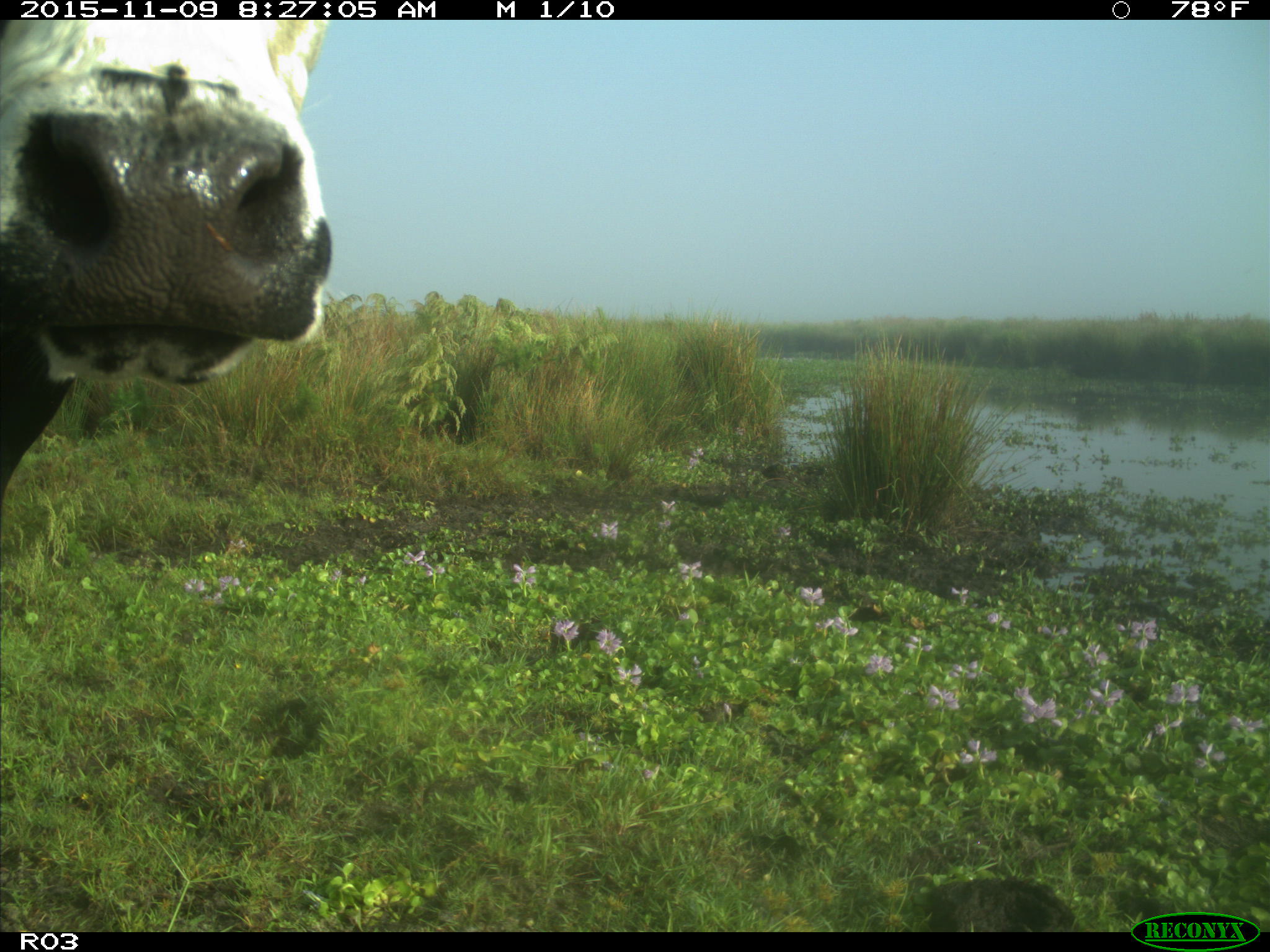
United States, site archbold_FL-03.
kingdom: Animalia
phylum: Chordata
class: Mammalia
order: Artiodactyla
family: Bovidae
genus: Bos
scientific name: Bos taurus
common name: domestic cow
Bos taurus (domestic cow).